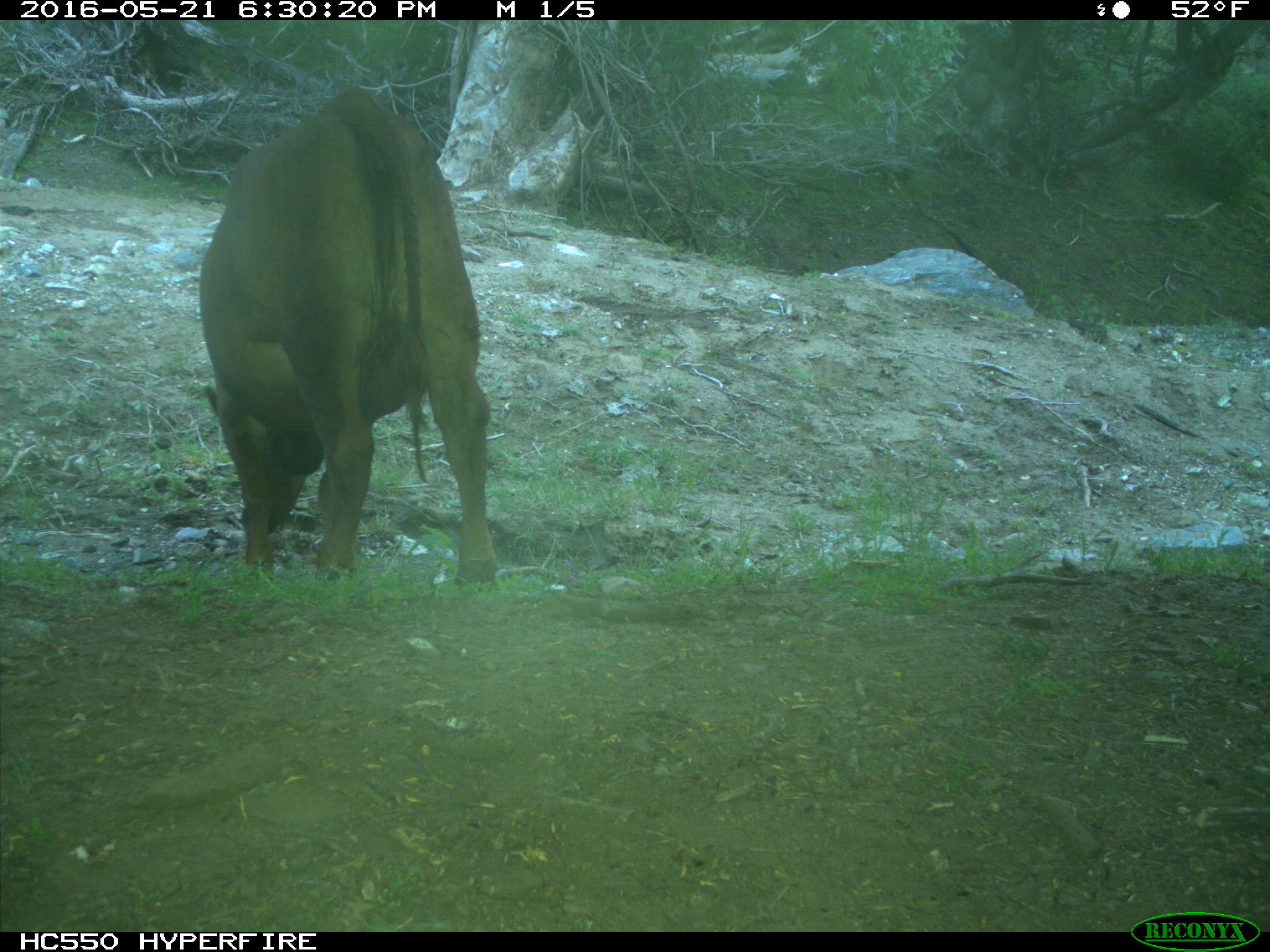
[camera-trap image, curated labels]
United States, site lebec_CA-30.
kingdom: Animalia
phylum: Chordata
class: Mammalia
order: Artiodactyla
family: Bovidae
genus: Bos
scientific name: Bos taurus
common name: domestic cow